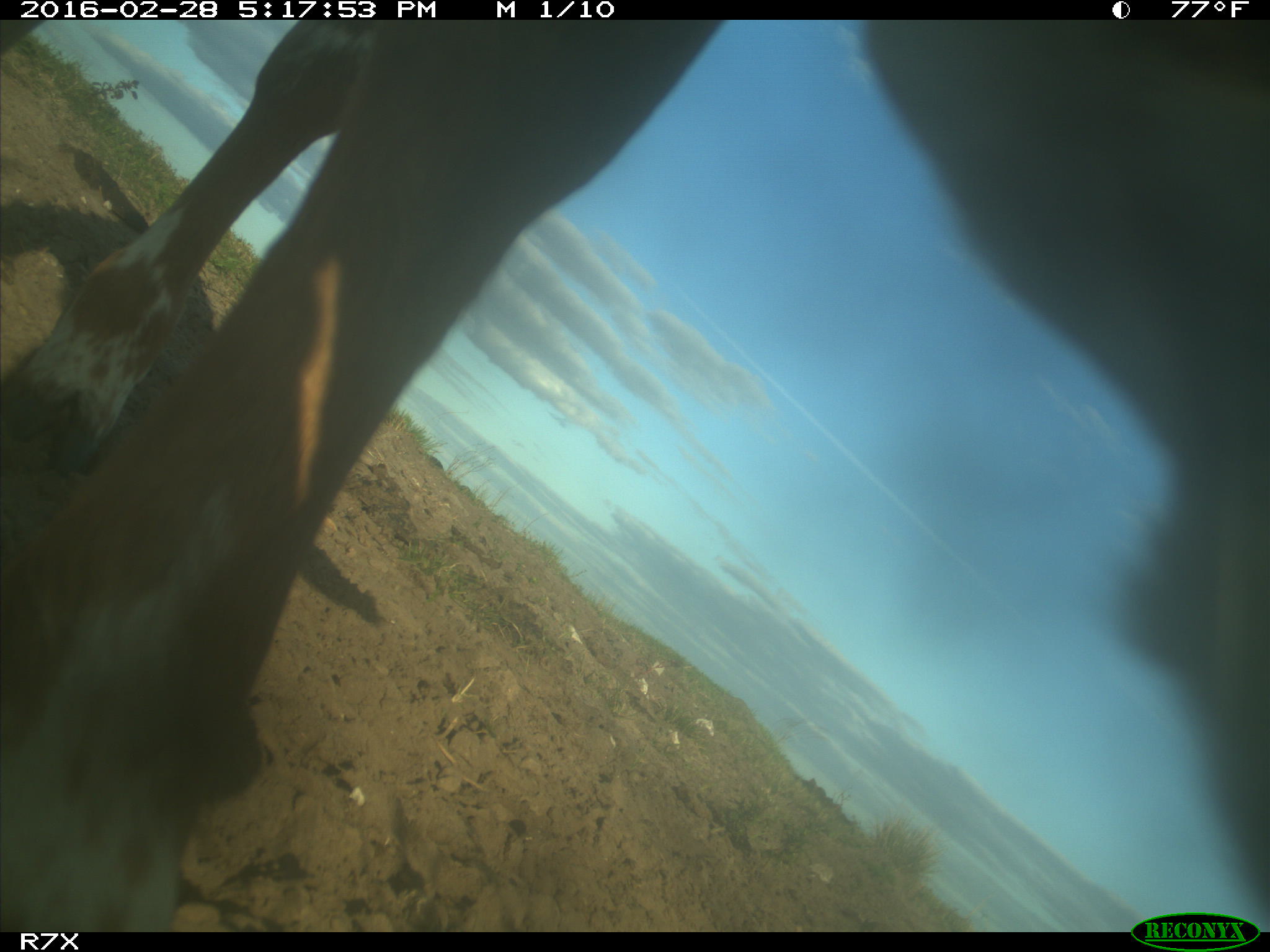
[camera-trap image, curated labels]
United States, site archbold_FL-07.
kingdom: Animalia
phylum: Chordata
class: Mammalia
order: Artiodactyla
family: Bovidae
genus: Bos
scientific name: Bos taurus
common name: domestic cow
Bos taurus (domestic cow).